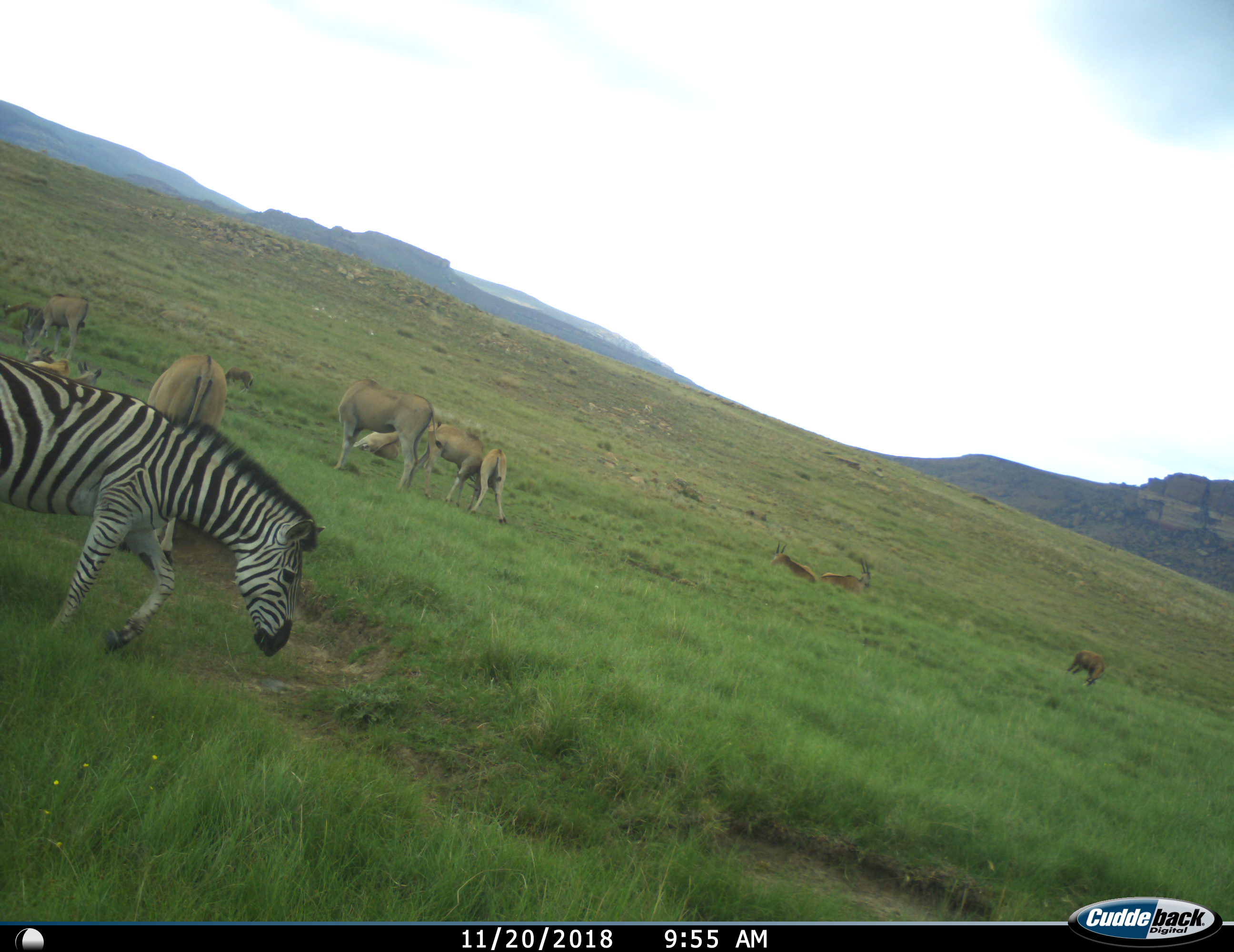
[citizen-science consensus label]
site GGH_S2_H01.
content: unidentified animal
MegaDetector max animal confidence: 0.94